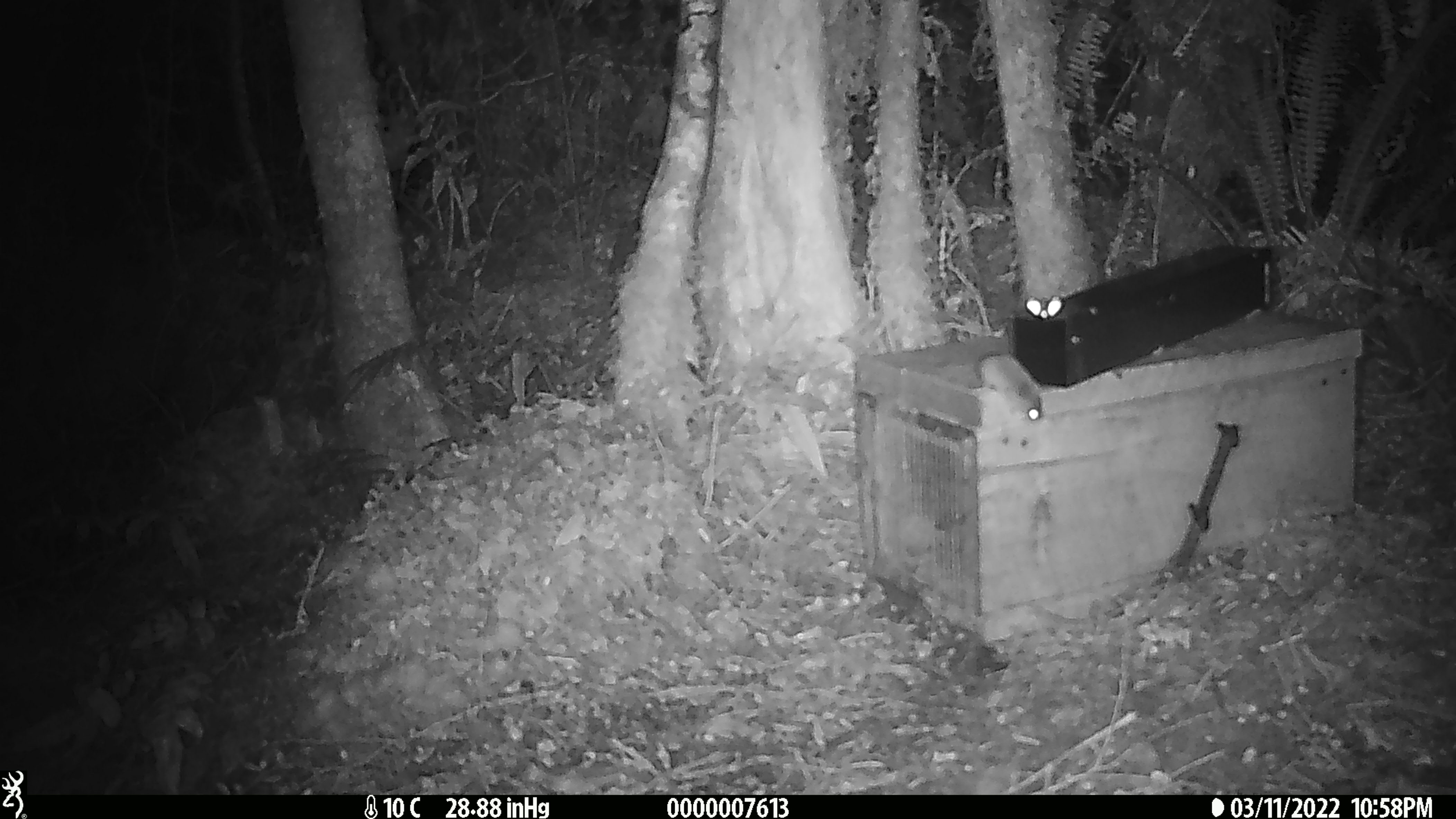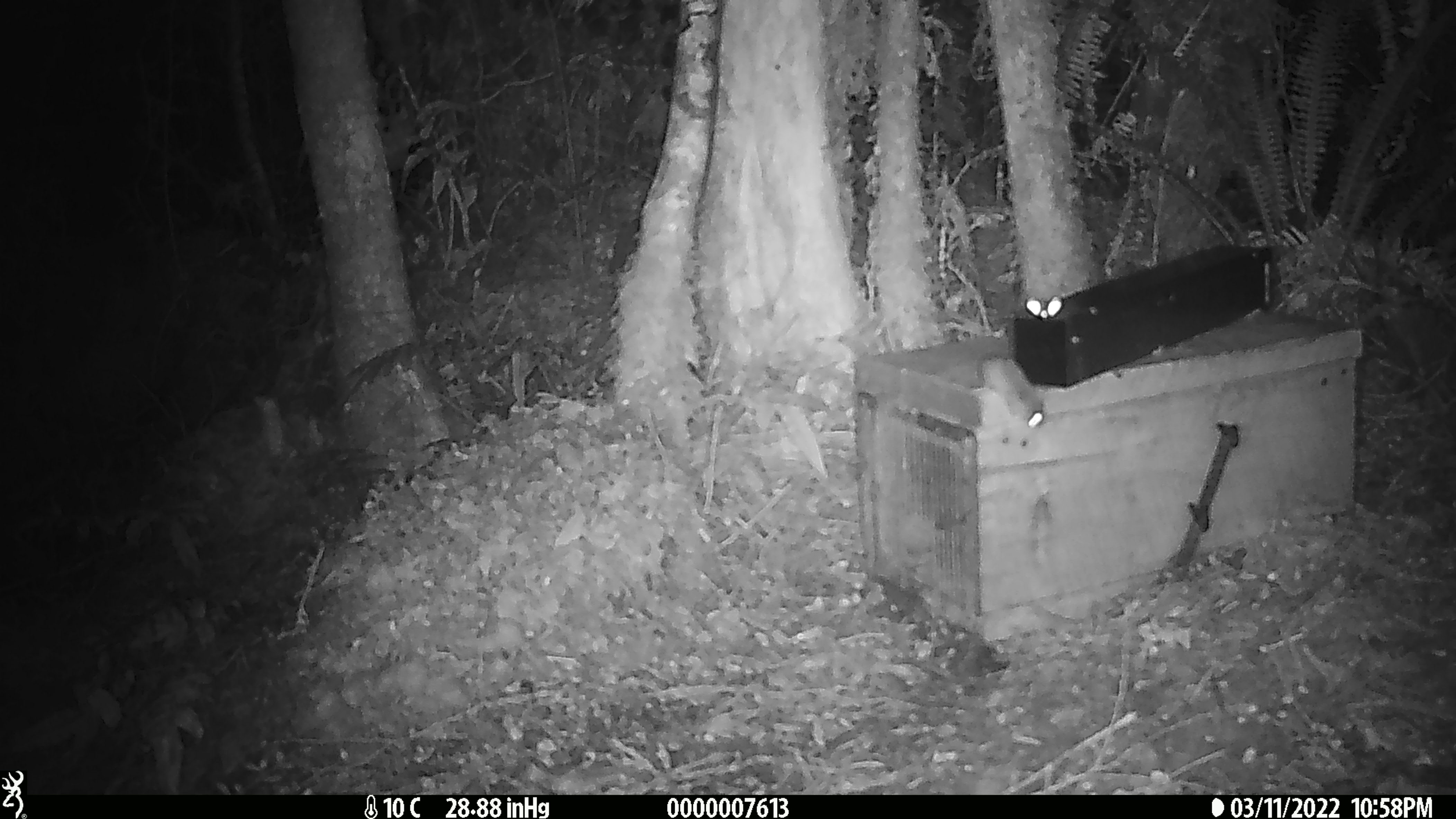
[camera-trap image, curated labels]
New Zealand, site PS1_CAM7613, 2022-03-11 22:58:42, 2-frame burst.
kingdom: Animalia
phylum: Chordata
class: Mammalia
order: Rodentia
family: Muridae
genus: Mus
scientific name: Mus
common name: mouse